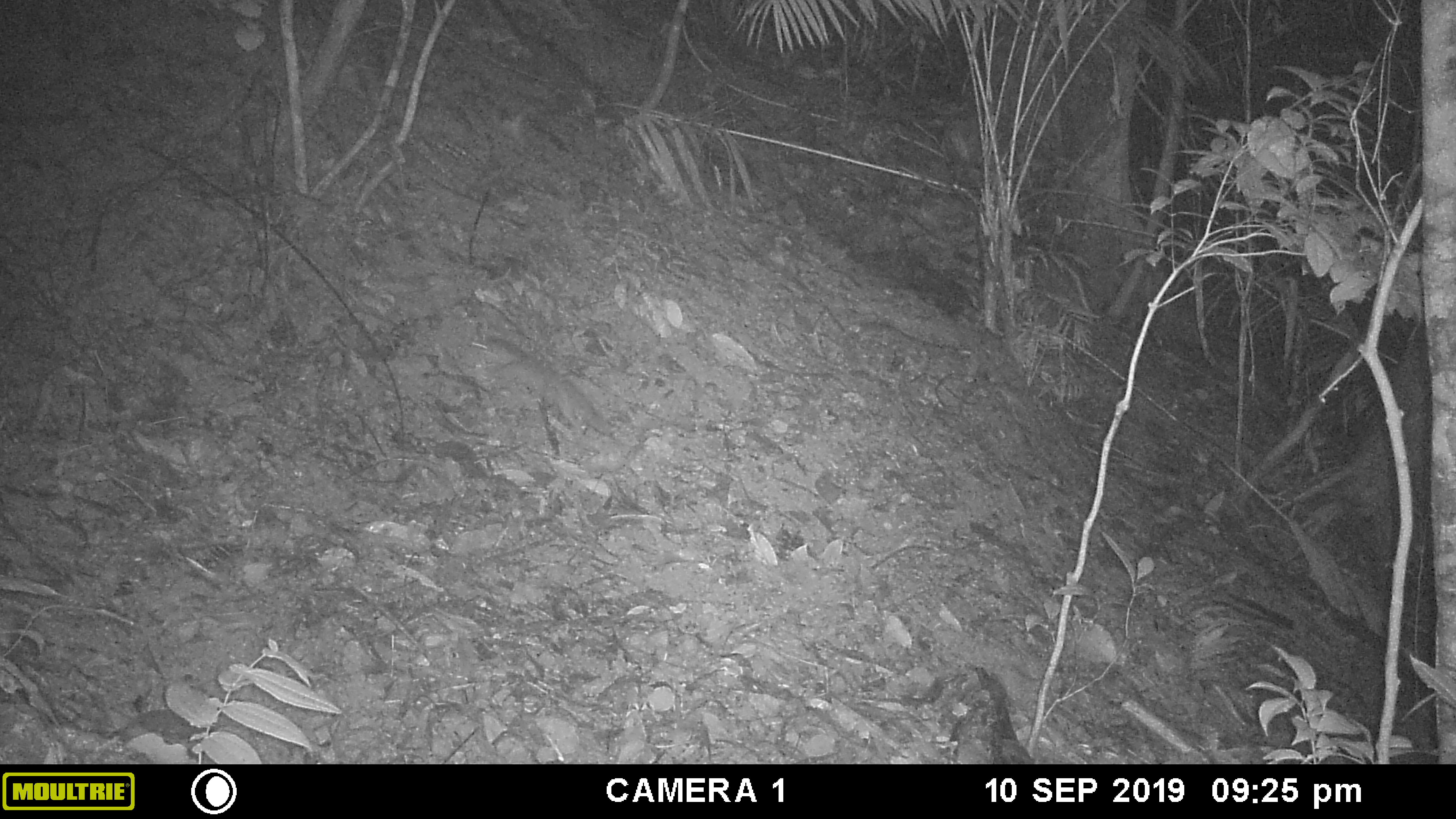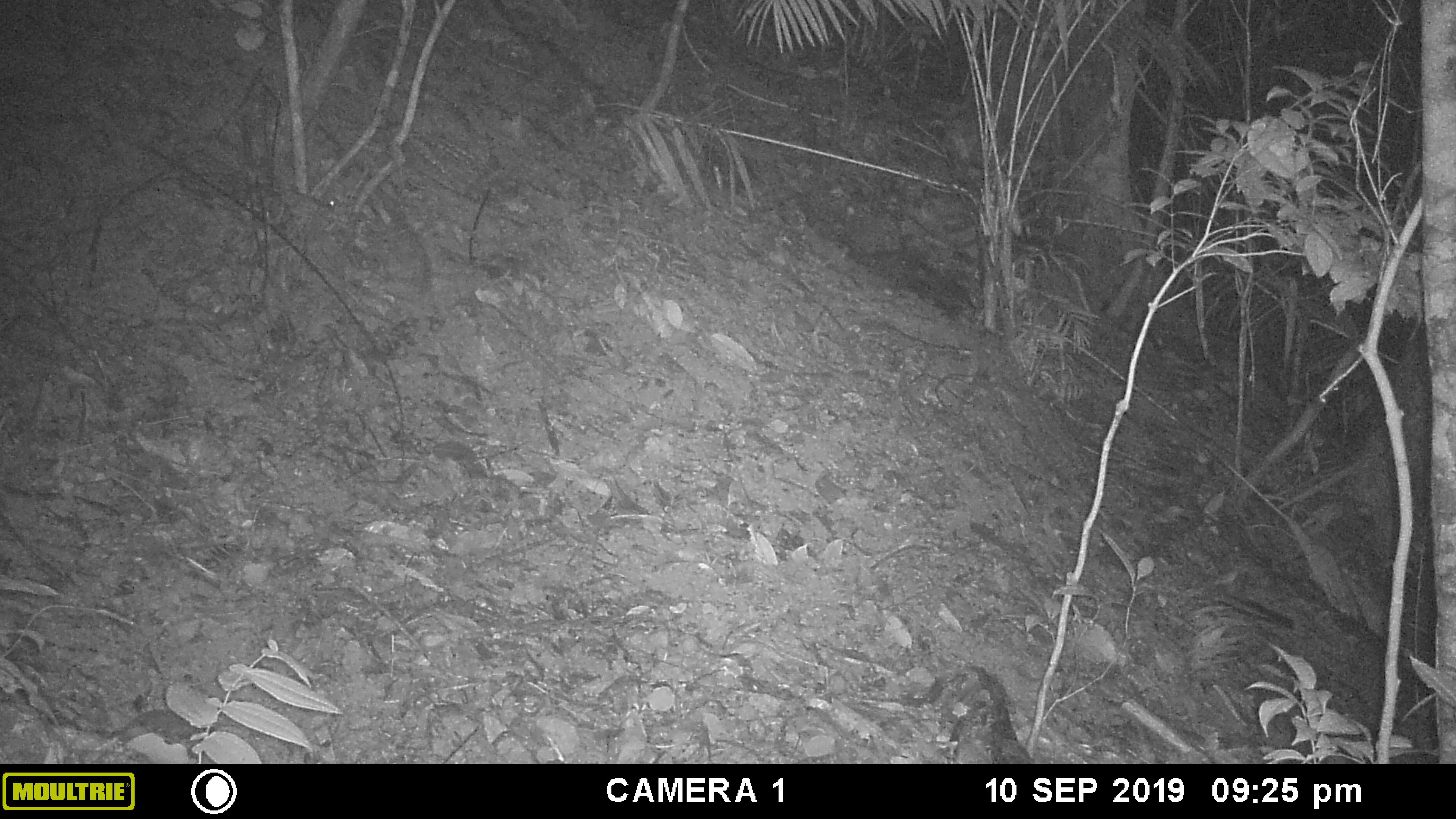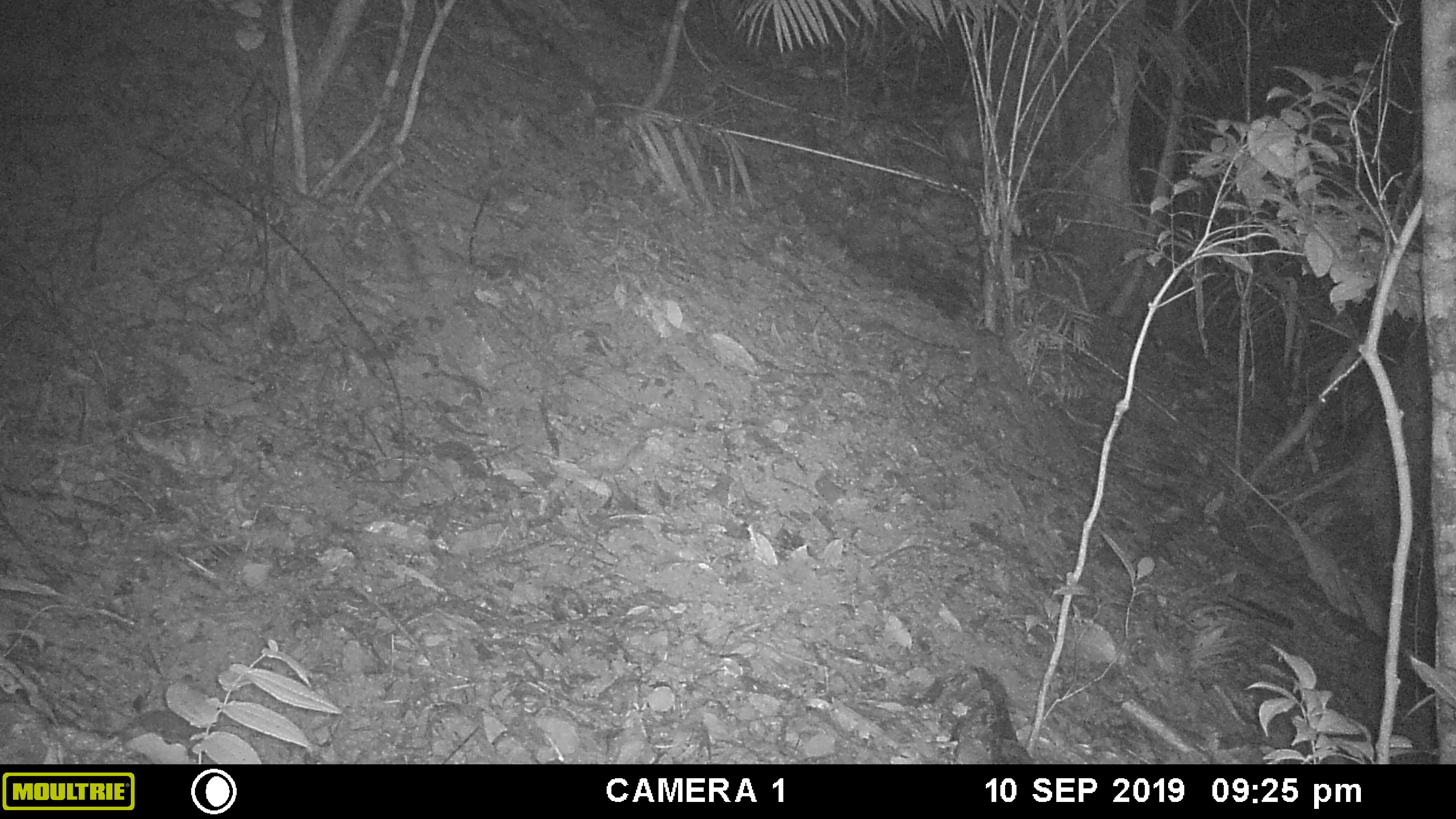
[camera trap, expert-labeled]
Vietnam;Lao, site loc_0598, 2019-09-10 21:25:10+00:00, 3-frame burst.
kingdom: Animalia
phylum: Chordata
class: Mammalia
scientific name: Mammalia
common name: mammal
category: unidentified small mammal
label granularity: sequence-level